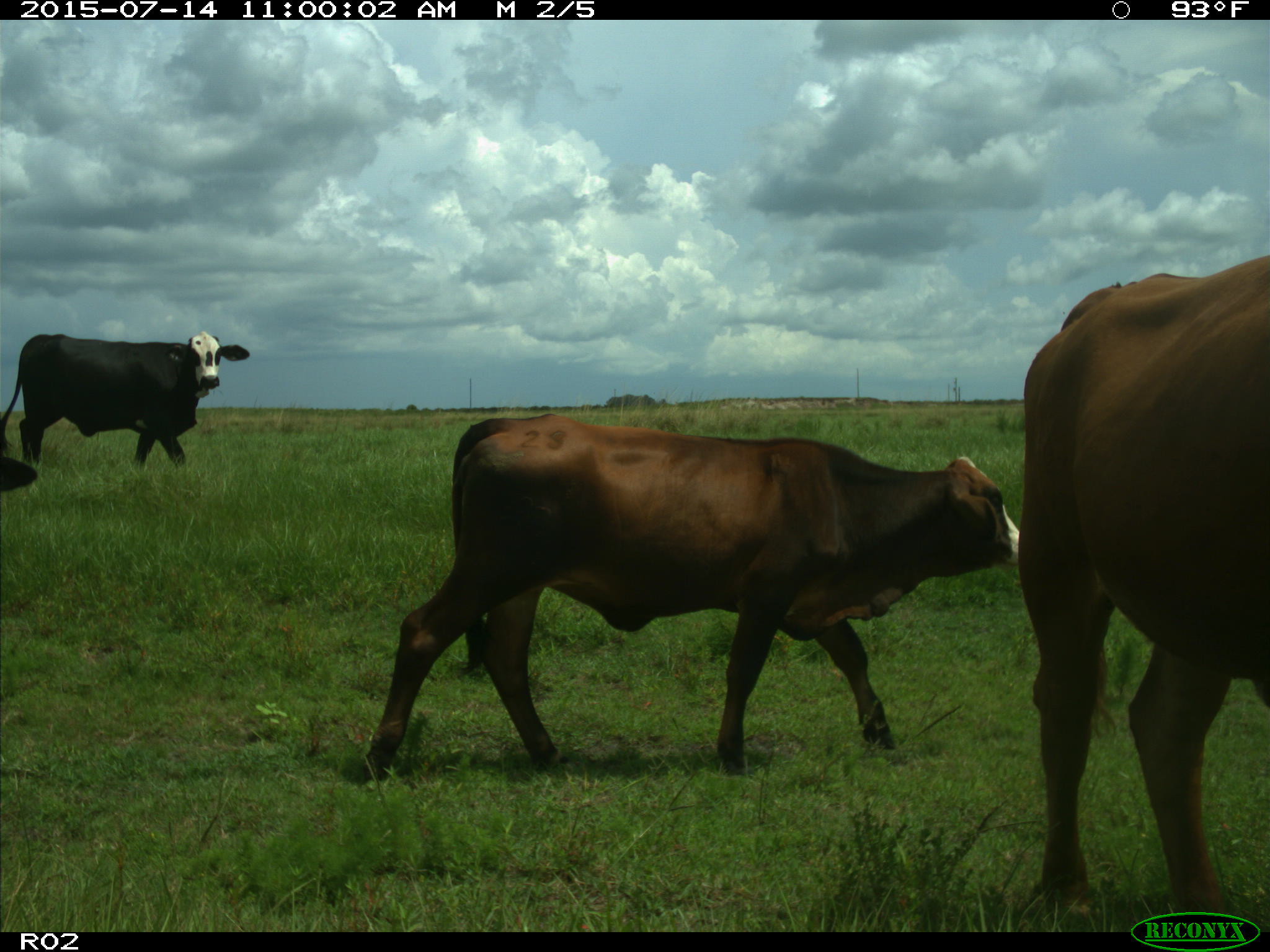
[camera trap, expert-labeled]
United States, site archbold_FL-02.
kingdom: Animalia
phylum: Chordata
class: Mammalia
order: Artiodactyla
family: Bovidae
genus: Bos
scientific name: Bos taurus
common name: domestic cow